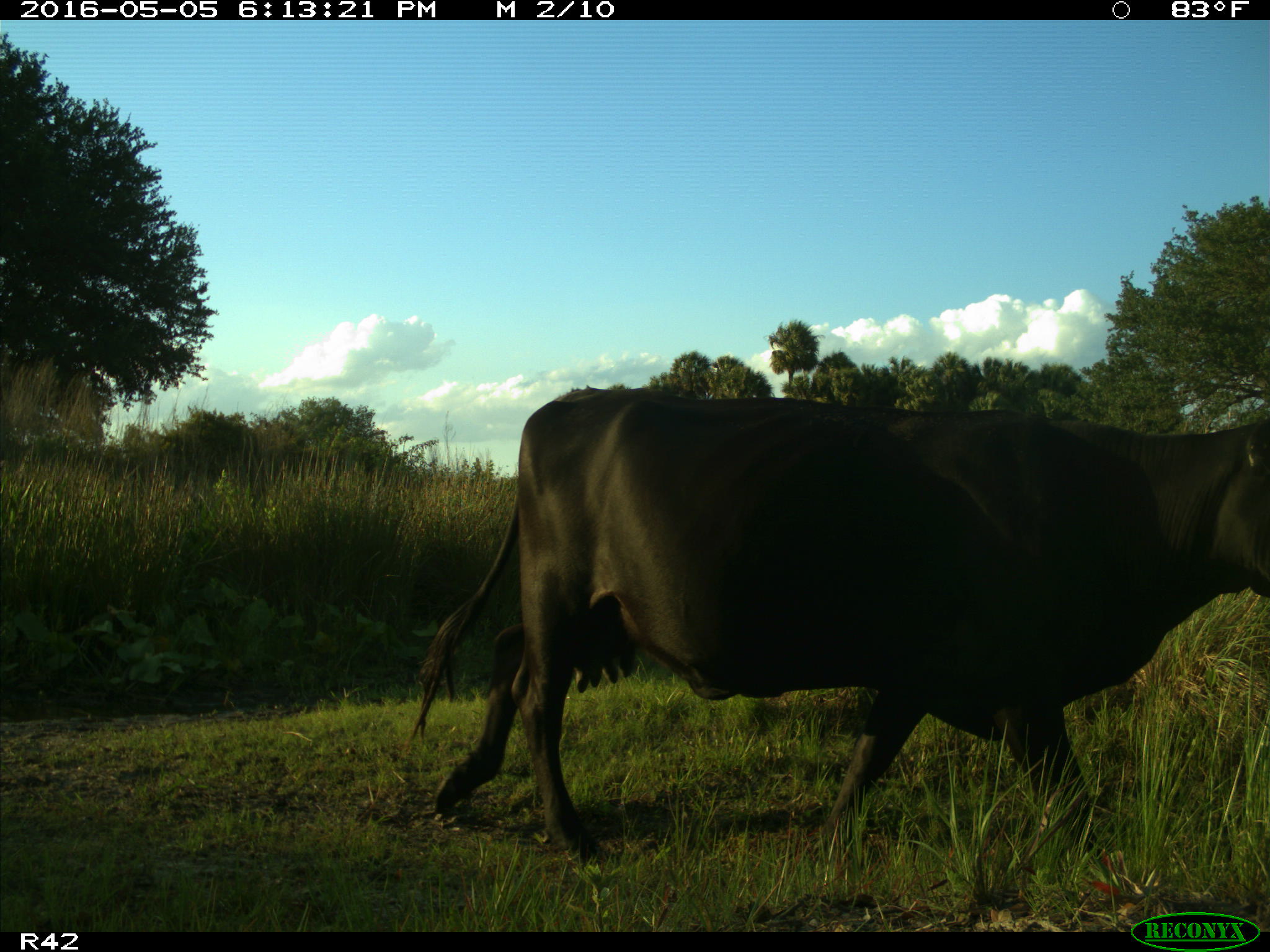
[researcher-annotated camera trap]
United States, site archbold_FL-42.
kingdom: Animalia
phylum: Chordata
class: Mammalia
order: Artiodactyla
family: Bovidae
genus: Bos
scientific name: Bos taurus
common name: domestic cow